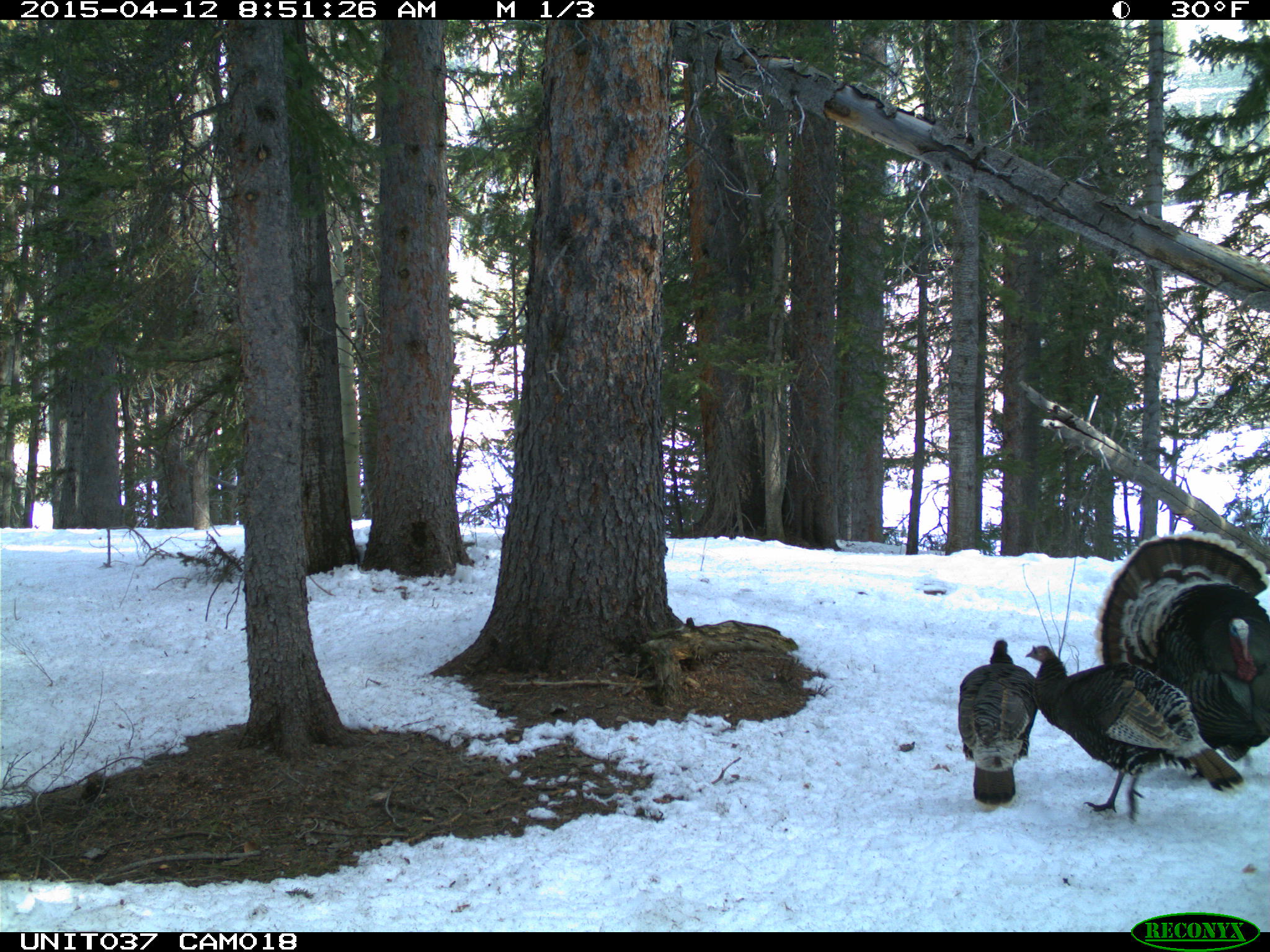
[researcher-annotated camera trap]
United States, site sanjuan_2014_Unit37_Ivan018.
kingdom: Animalia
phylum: Chordata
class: Aves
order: Galliformes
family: Phasianidae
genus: Meleagris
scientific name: Meleagris gallopavo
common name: wild turkey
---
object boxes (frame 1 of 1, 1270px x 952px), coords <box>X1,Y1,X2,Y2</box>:
animal: <box>1089,528,1269,775</box>; <box>1024,646,1245,823</box>; <box>957,640,1037,811</box>